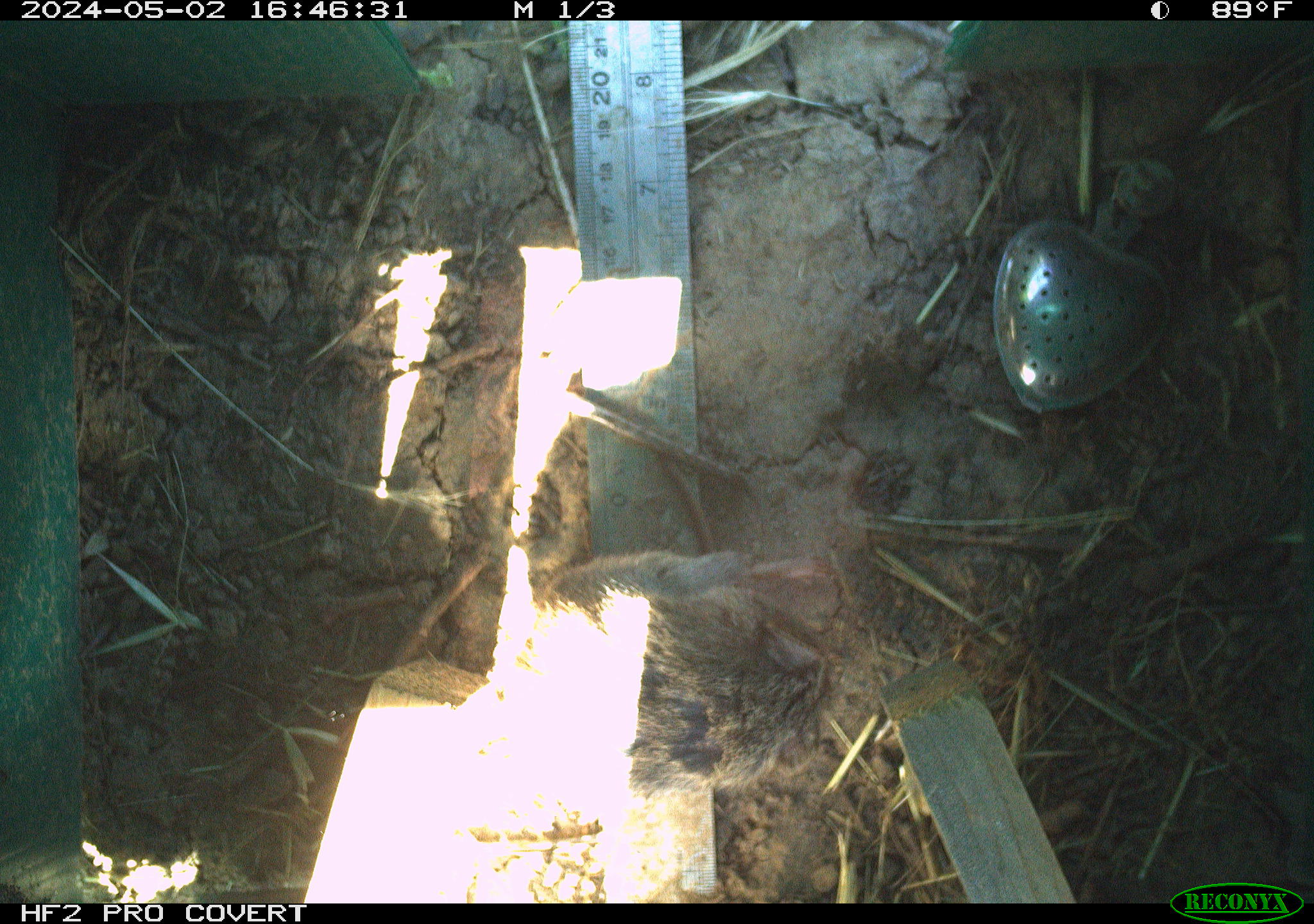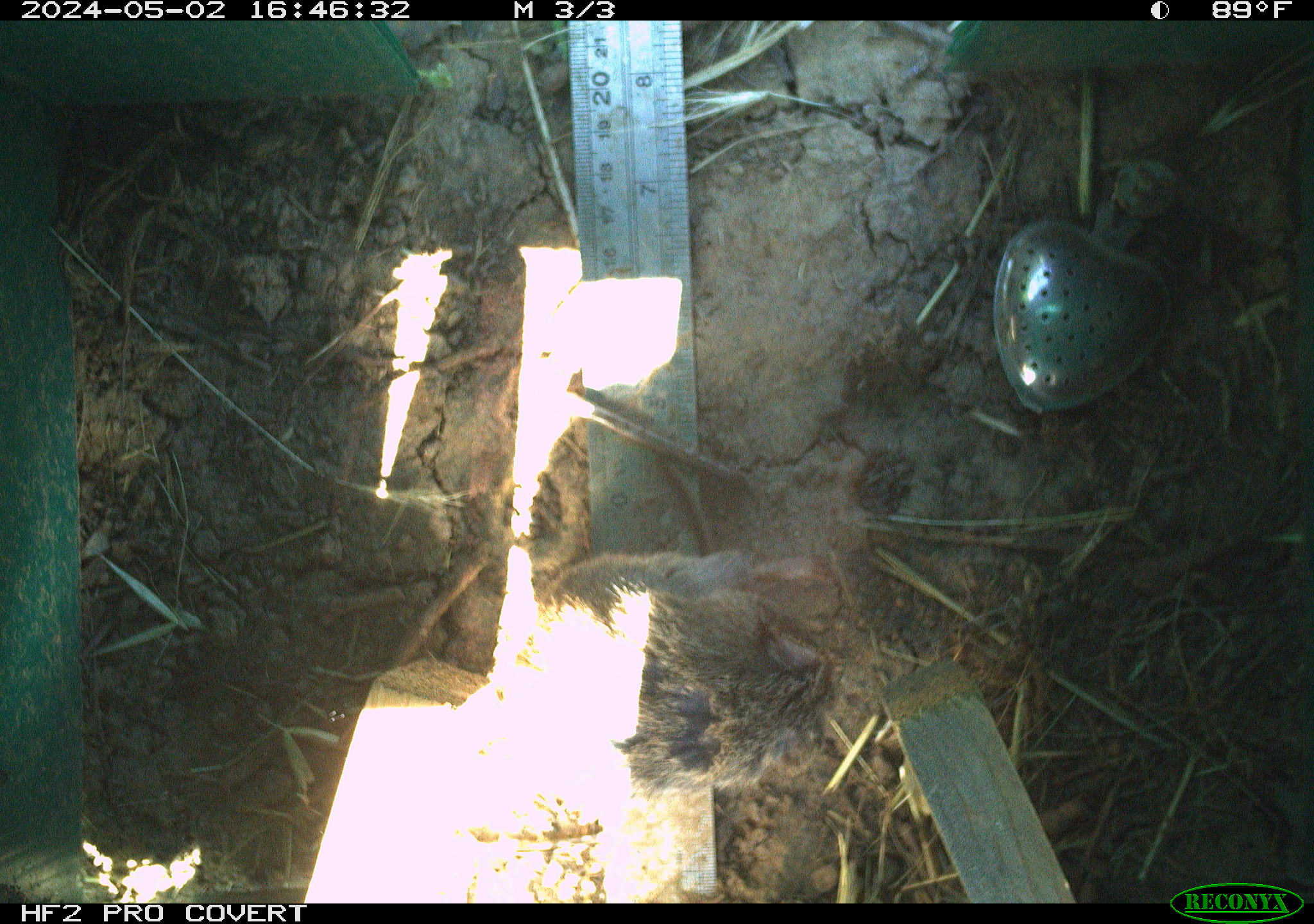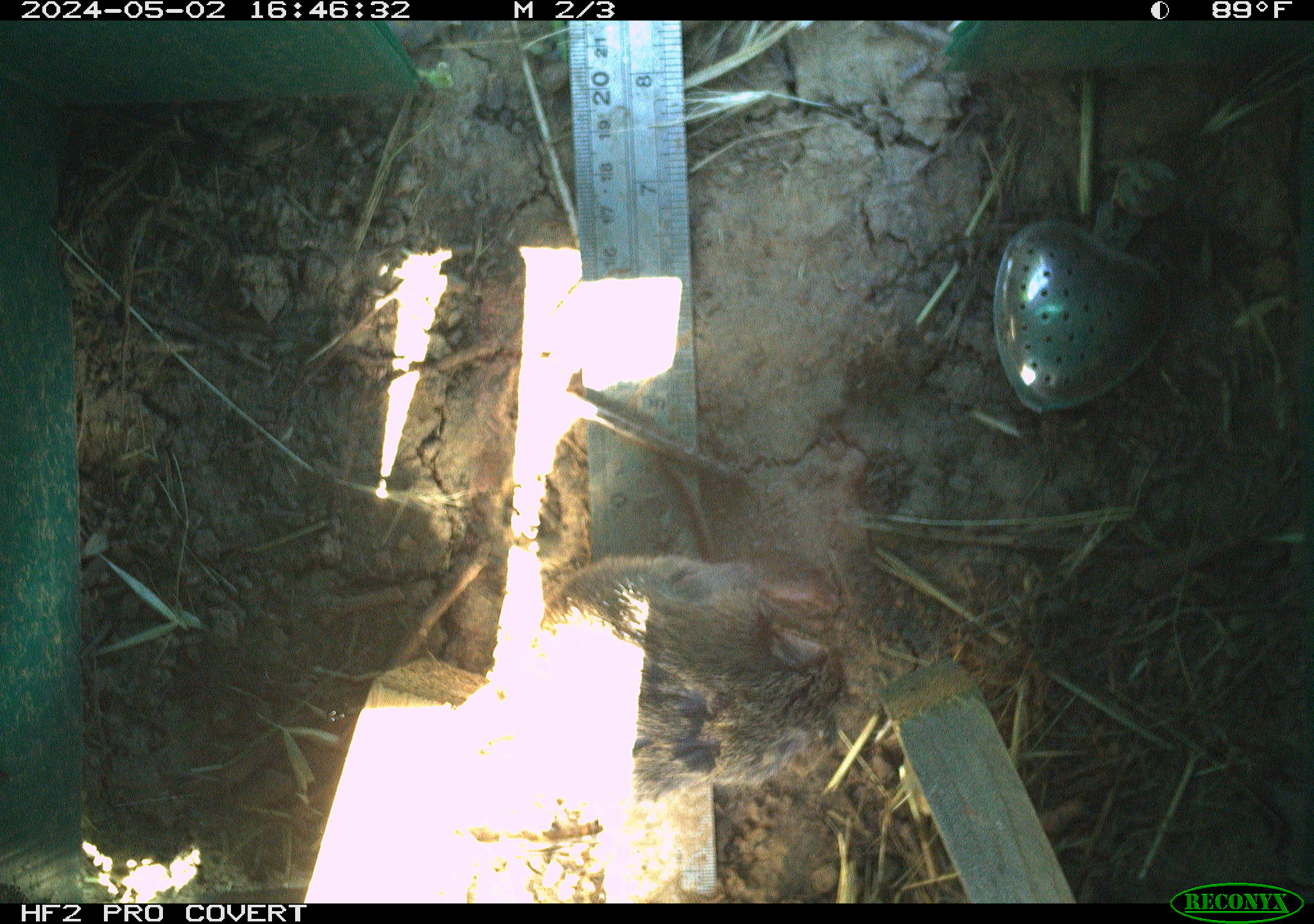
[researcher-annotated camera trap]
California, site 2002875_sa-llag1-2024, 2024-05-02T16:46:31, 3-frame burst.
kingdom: Animalia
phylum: Chordata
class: Mammalia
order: Rodentia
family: Cricetidae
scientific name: Arvicolinae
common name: voles, lemmings, and muskrats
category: arvicolinae subfamily